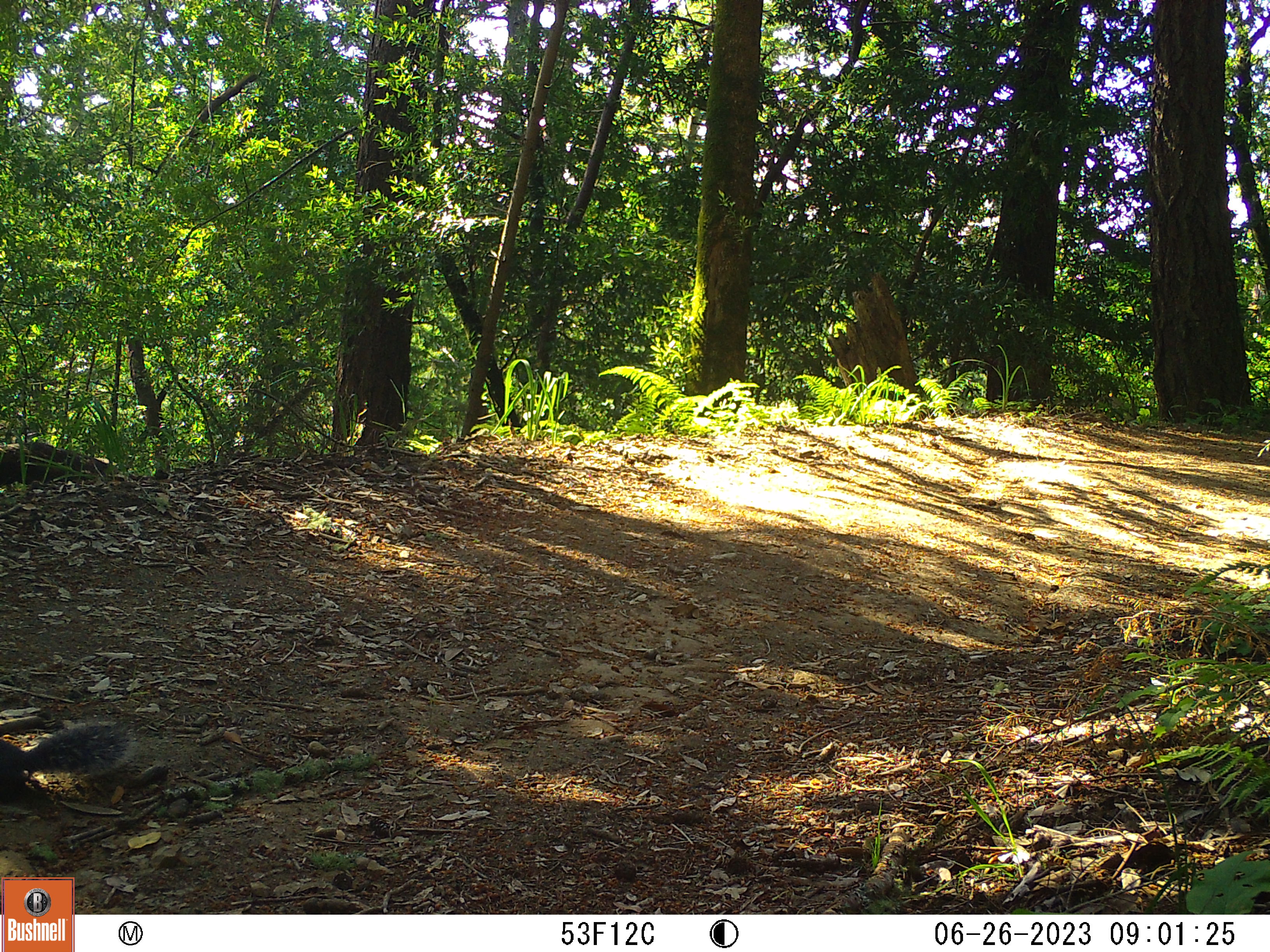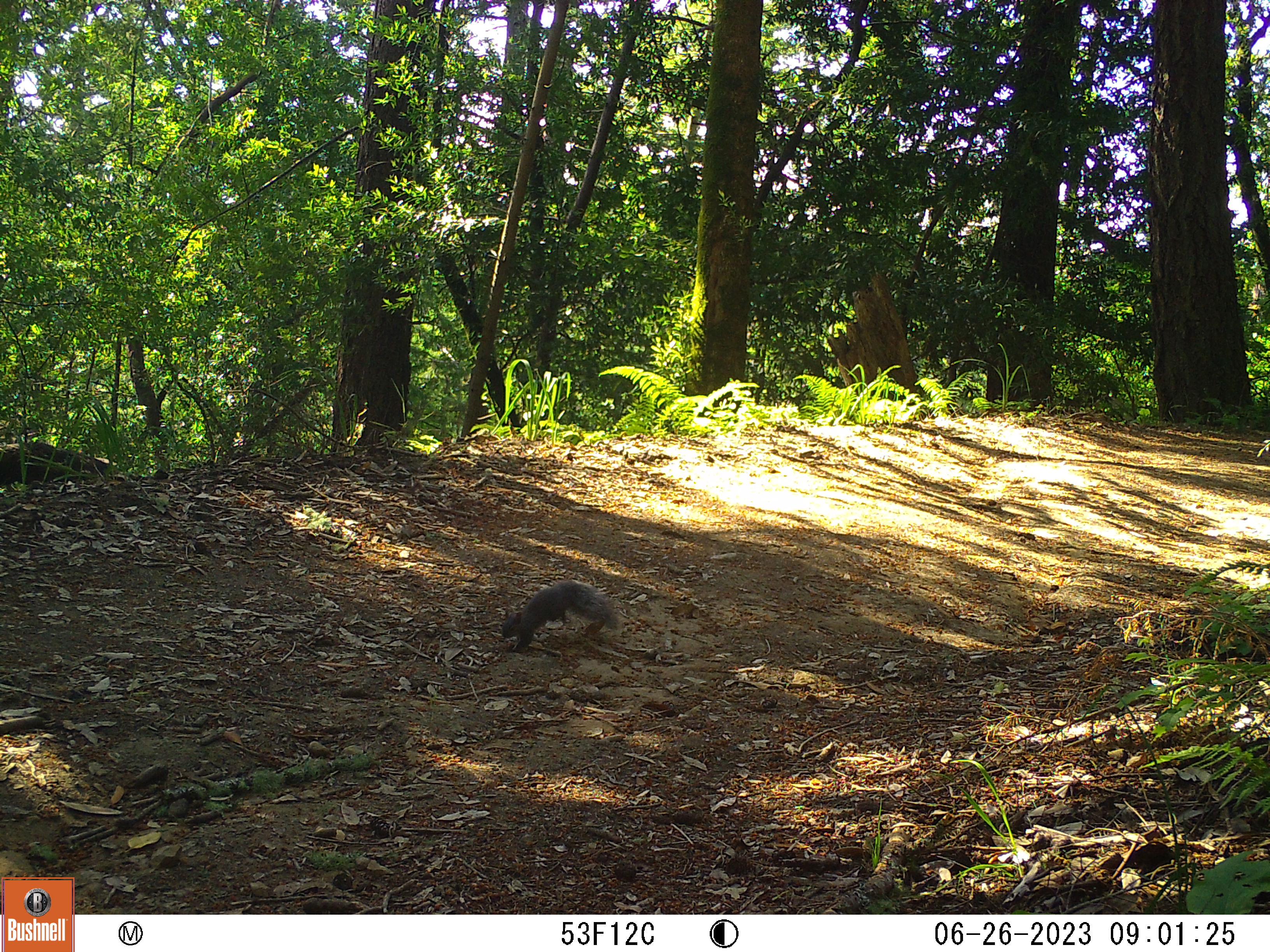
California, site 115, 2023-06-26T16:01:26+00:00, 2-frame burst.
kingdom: Animalia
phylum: Chordata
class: Mammalia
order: Rodentia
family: Sciuridae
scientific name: Sciuridae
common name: squirrel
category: unknown squirrel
Unknown squirrel (squirrel) (Sciuridae).